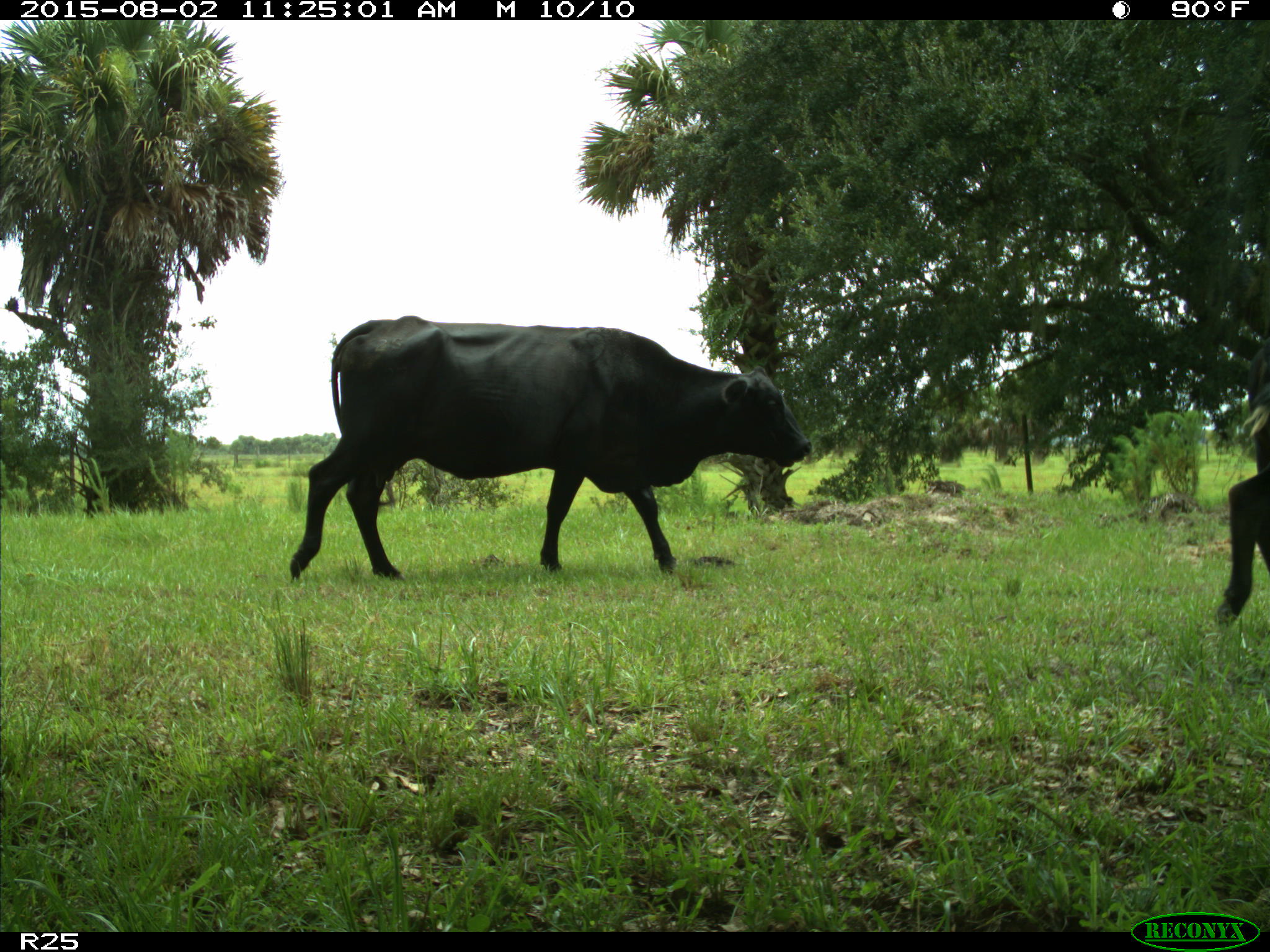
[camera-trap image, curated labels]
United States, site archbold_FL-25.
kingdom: Animalia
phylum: Chordata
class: Mammalia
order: Artiodactyla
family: Bovidae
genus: Bos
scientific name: Bos taurus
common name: domestic cow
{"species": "Bos taurus (domestic cow)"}